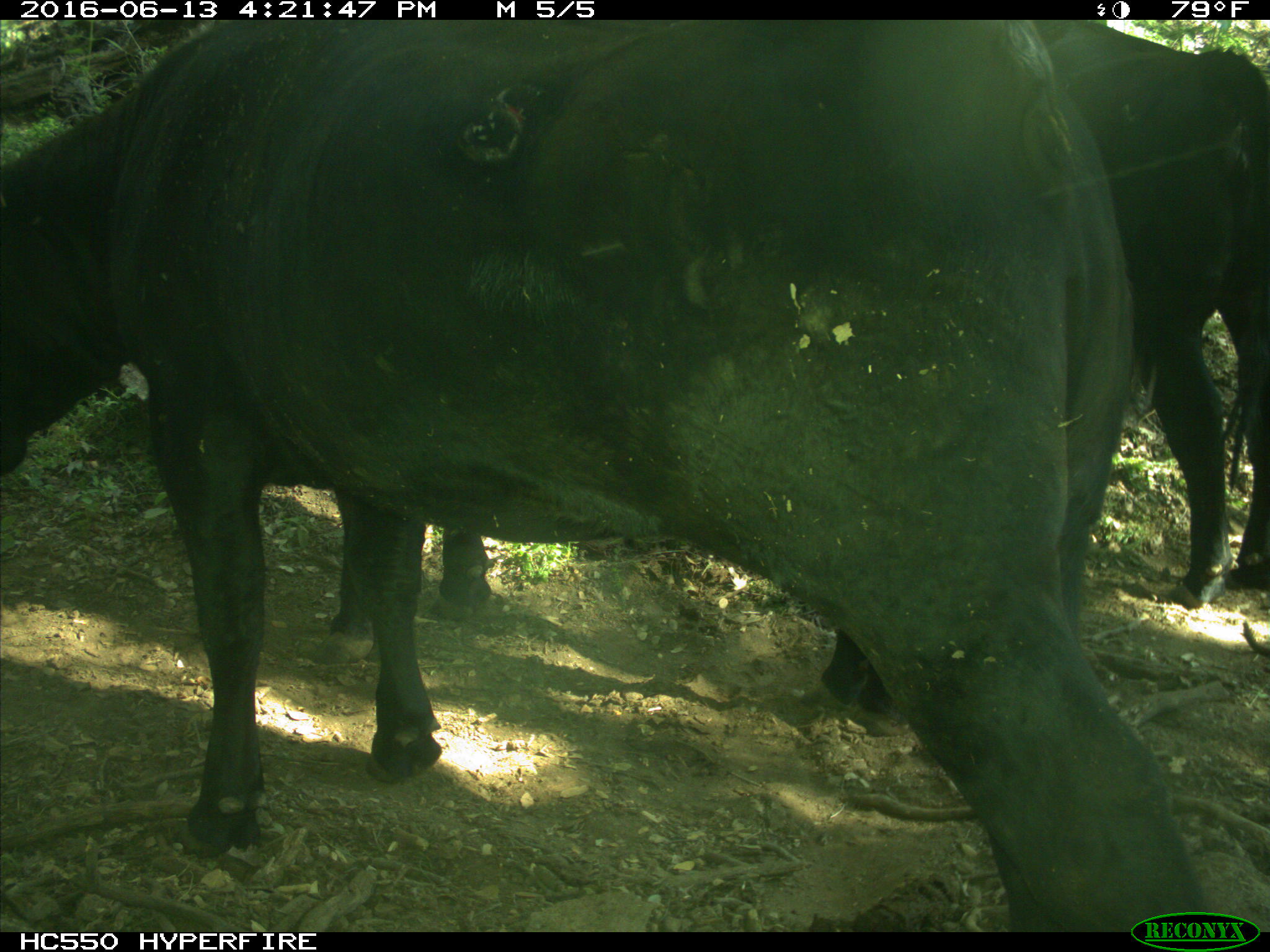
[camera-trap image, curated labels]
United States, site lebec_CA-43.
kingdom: Animalia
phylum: Chordata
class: Mammalia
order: Artiodactyla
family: Bovidae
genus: Bos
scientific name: Bos taurus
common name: domestic cow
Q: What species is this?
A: Bos taurus (domestic cow).